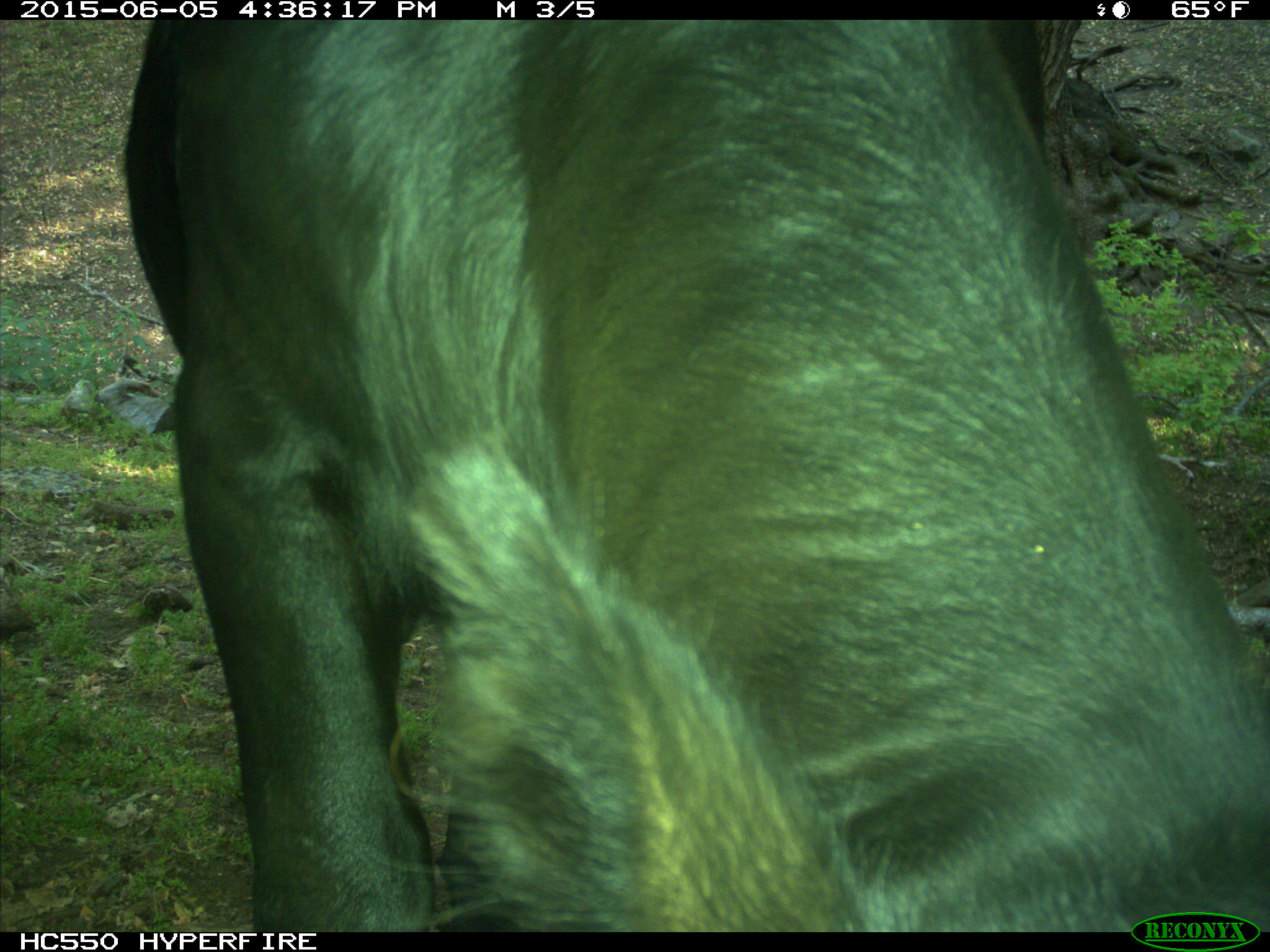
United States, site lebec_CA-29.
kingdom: Animalia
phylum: Chordata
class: Mammalia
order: Artiodactyla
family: Bovidae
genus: Bos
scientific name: Bos taurus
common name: domestic cow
Bos taurus (domestic cow).